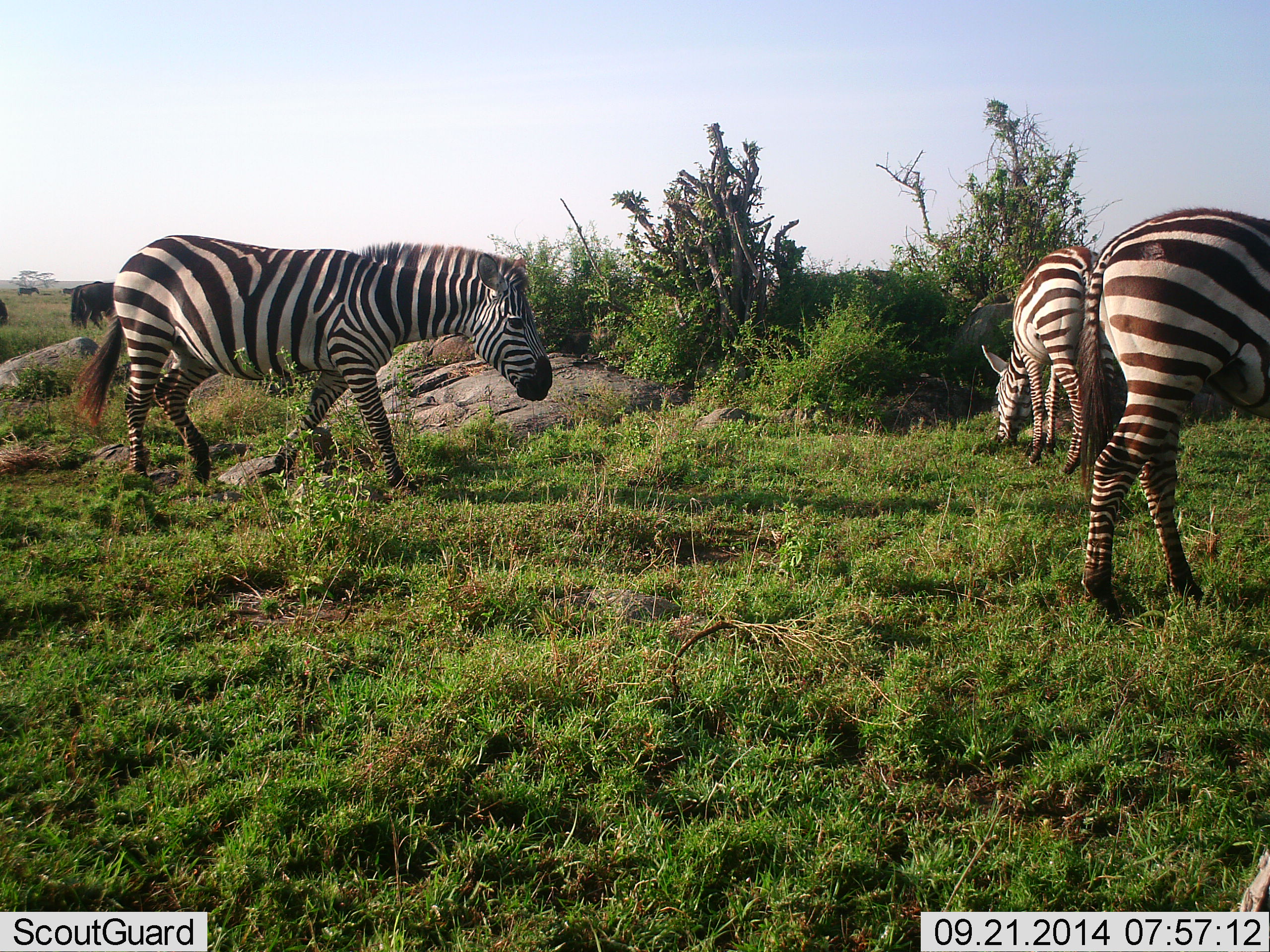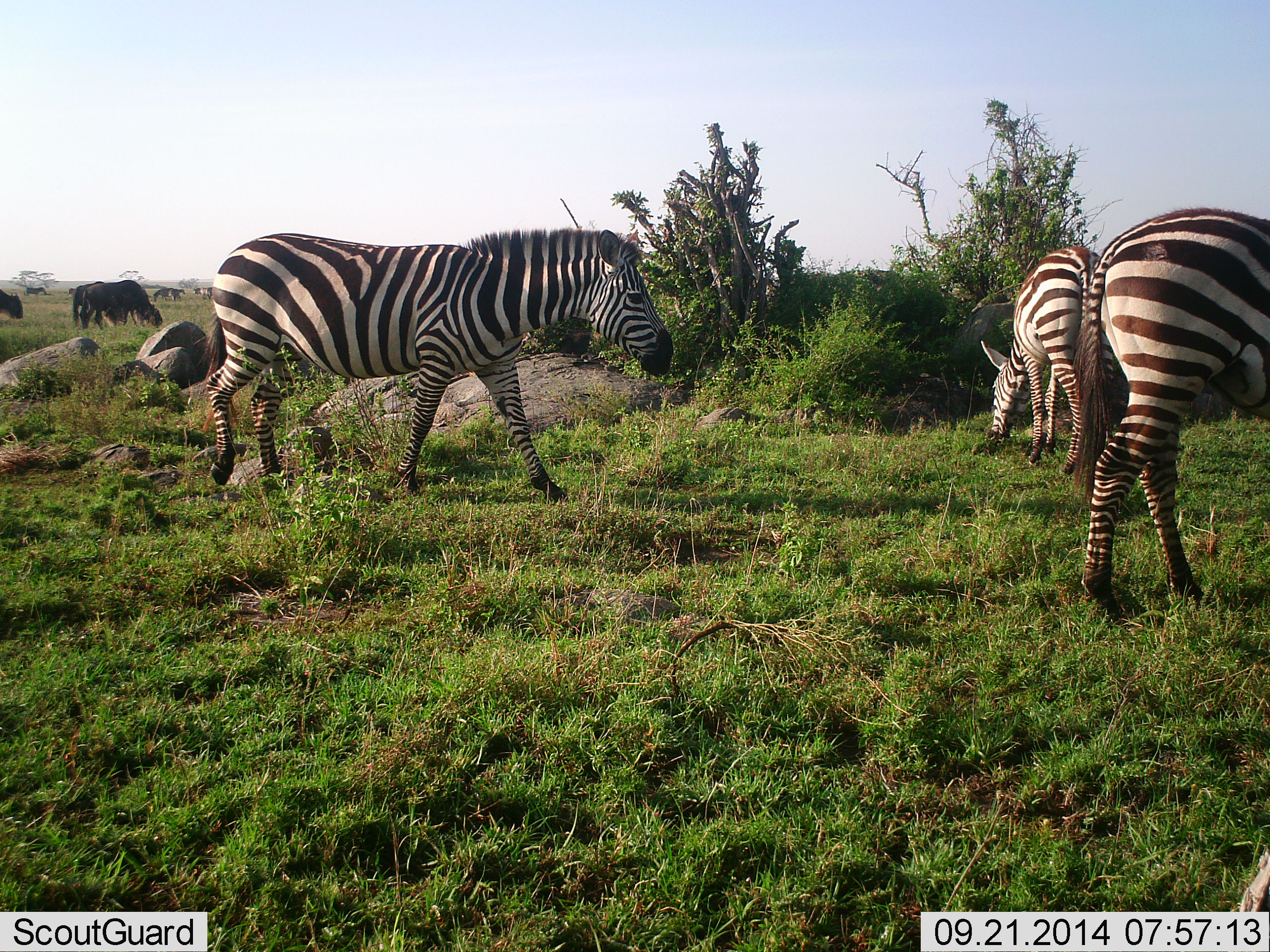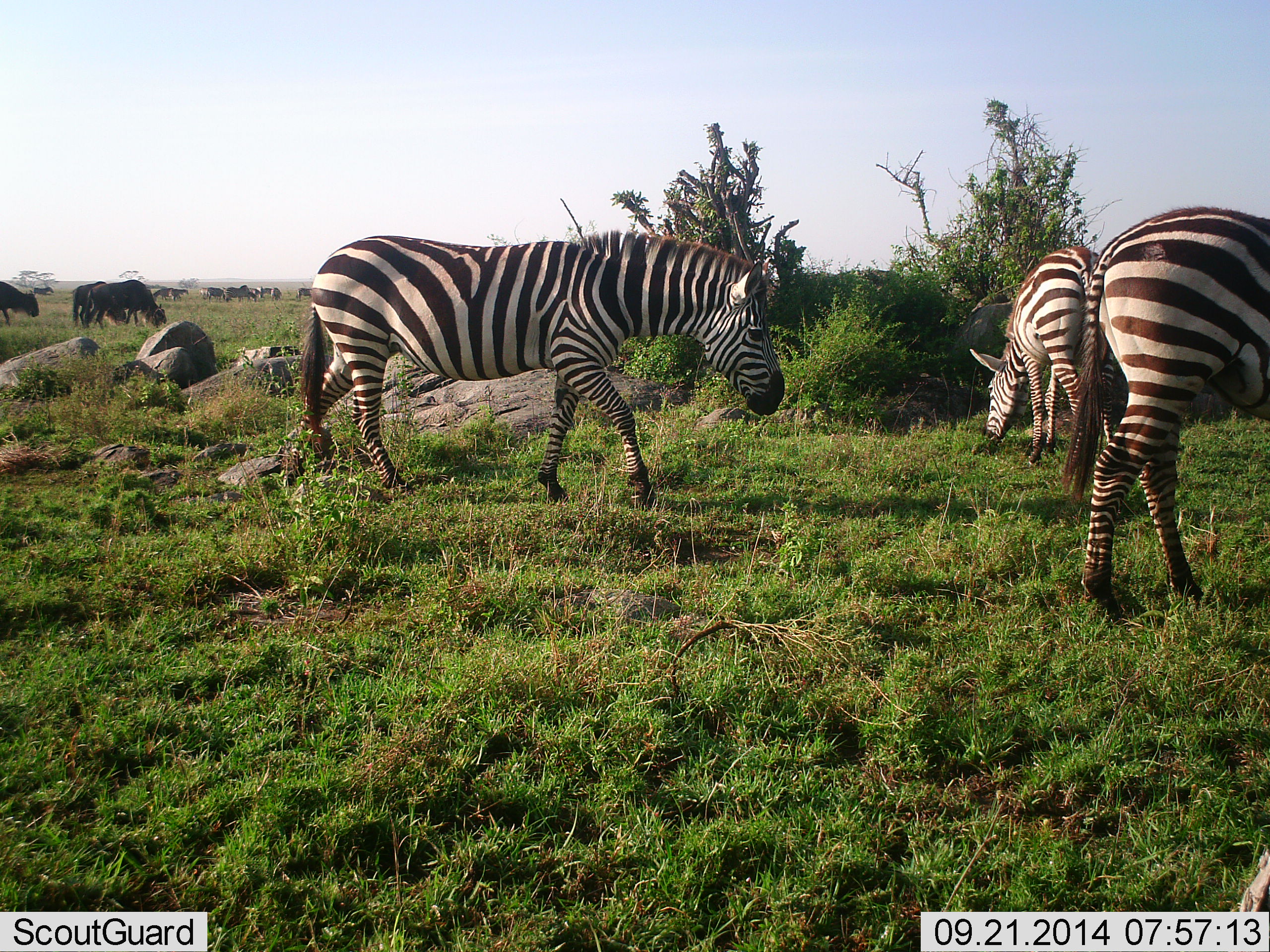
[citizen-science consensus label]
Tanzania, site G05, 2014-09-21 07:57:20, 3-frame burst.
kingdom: Animalia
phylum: Chordata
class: Mammalia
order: Artiodactyla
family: Bovidae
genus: Connochaetes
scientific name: Connochaetes taurinus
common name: blue wildebeest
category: wildebeest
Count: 6.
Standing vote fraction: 50%.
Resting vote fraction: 0%.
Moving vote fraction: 20%.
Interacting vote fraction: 0%.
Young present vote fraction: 0%.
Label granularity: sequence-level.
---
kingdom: Animalia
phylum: Chordata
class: Mammalia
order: Perissodactyla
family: Equidae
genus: Equus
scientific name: Equus quagga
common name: plains zebra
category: zebra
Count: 3.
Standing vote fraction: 53%.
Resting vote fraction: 0%.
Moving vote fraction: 67%.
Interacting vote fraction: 0%.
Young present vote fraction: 0%.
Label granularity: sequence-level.